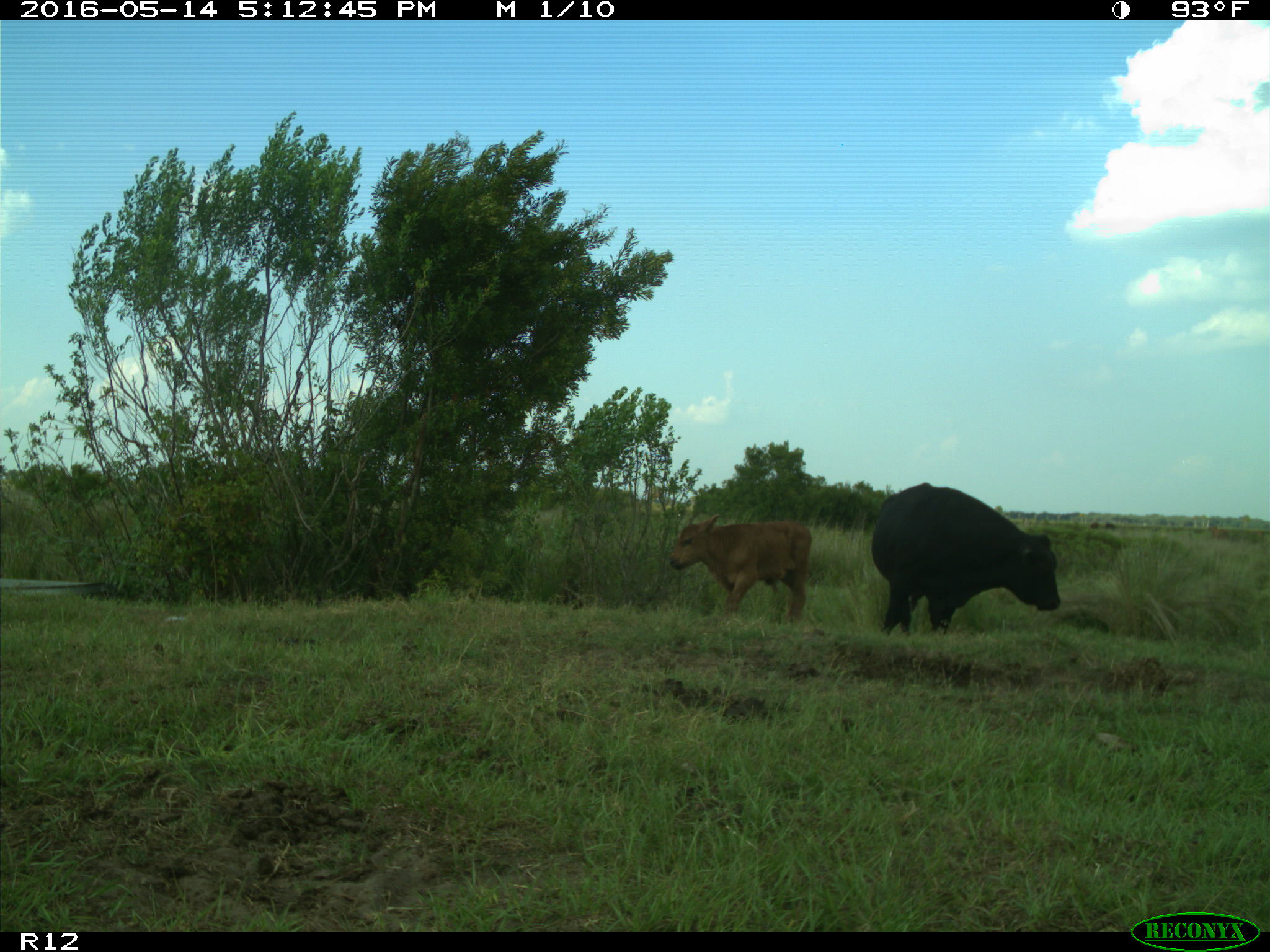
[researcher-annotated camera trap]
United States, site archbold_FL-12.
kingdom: Animalia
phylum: Chordata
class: Mammalia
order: Artiodactyla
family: Bovidae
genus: Bos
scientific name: Bos taurus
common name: domestic cow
Bos taurus (domestic cow).